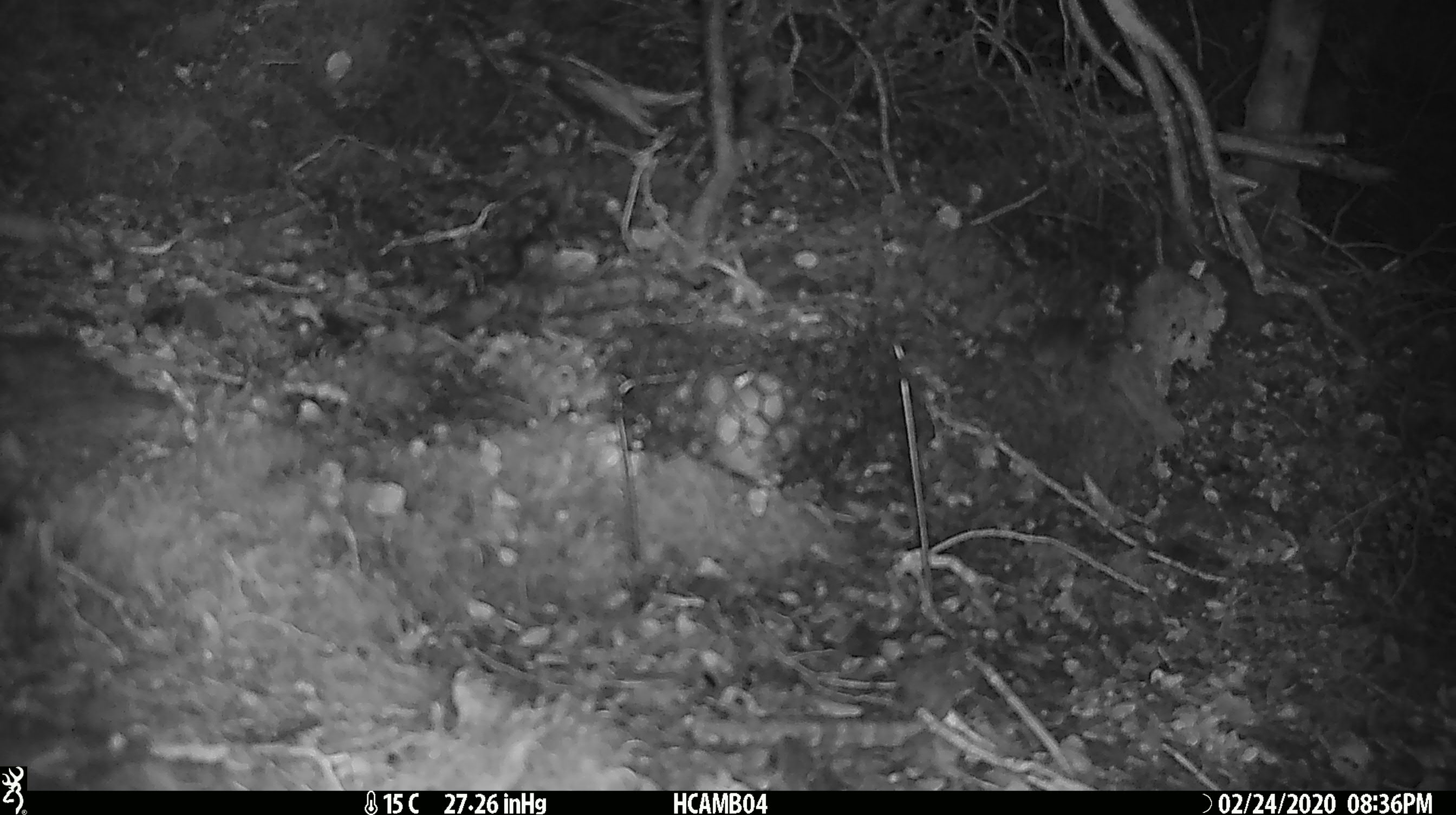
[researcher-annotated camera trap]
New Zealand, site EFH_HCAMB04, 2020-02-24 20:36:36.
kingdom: Animalia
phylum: Chordata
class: Mammalia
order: Rodentia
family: Muridae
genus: Mus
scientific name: Mus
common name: mouse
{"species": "mouse (Mus)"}